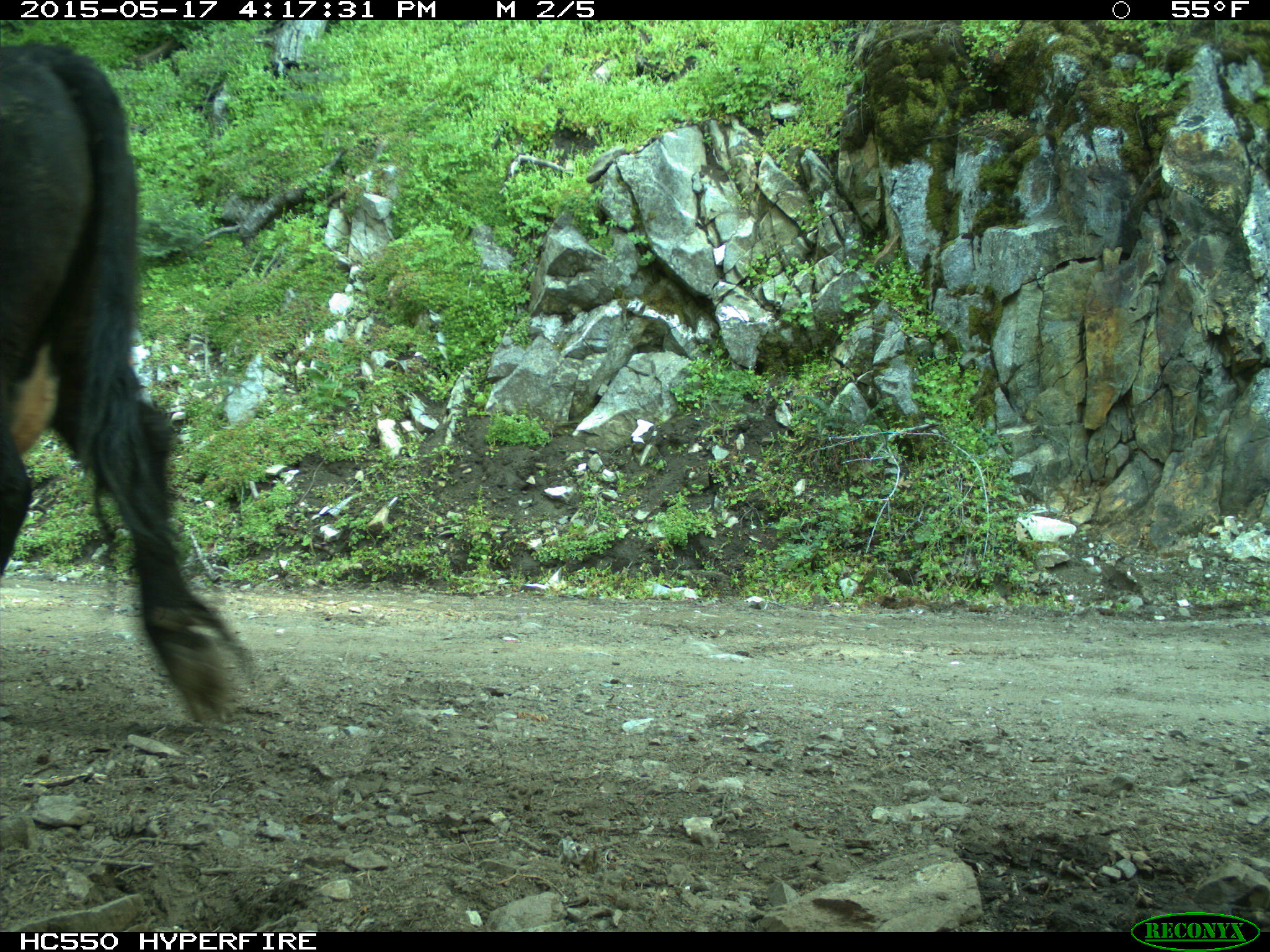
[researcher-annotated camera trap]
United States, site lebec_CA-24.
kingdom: Animalia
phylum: Chordata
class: Mammalia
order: Artiodactyla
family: Bovidae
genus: Bos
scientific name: Bos taurus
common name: domestic cow